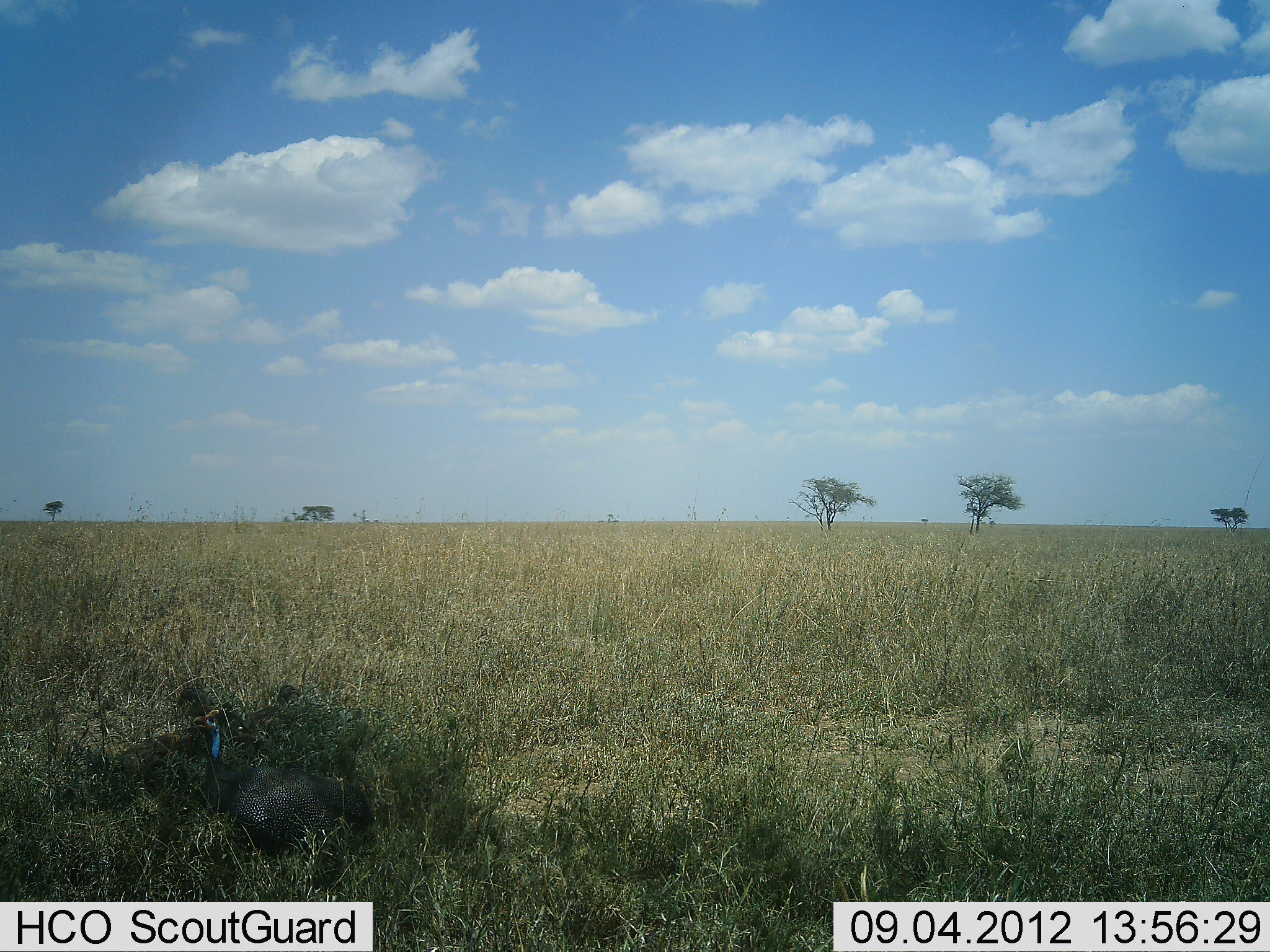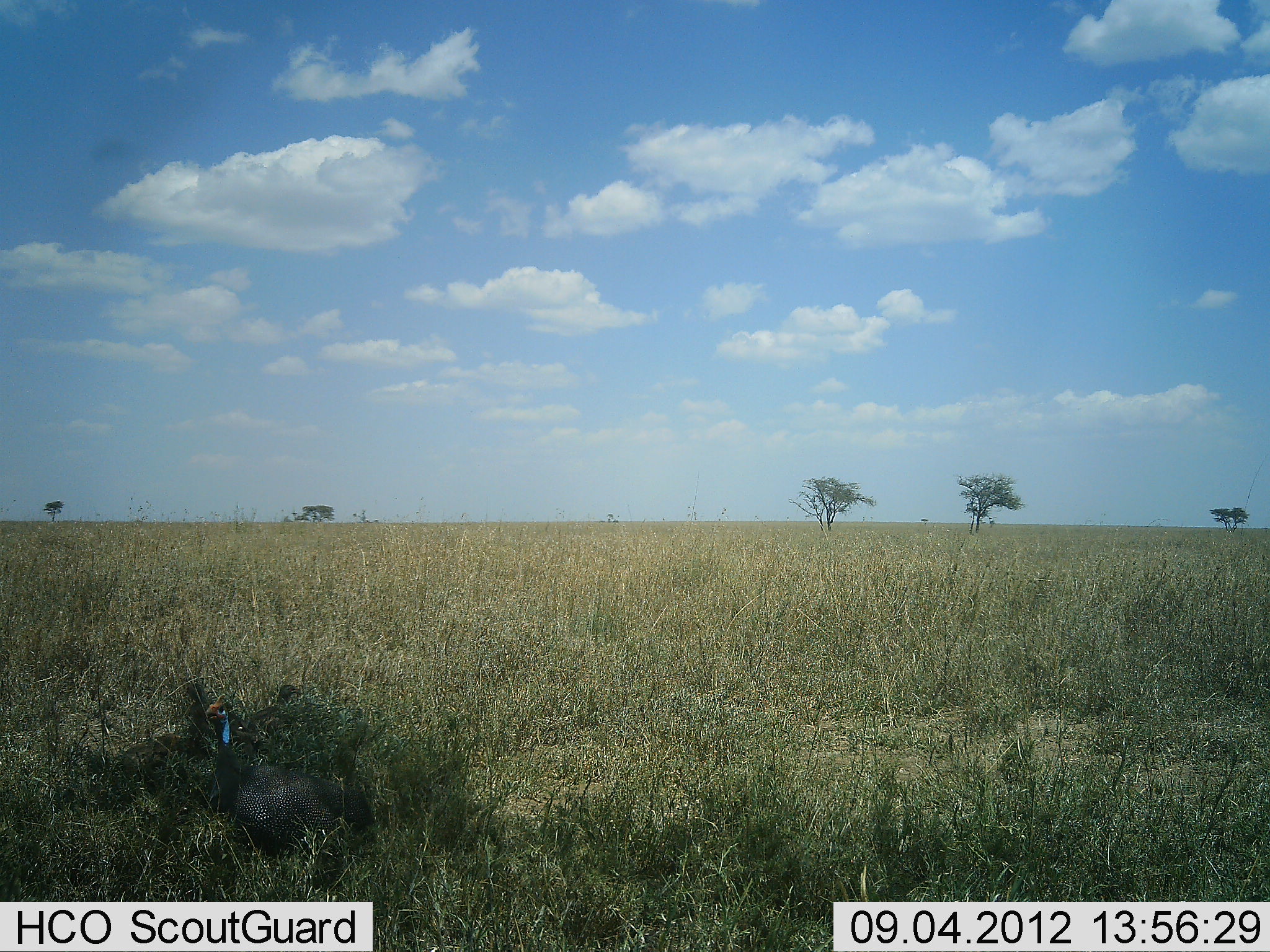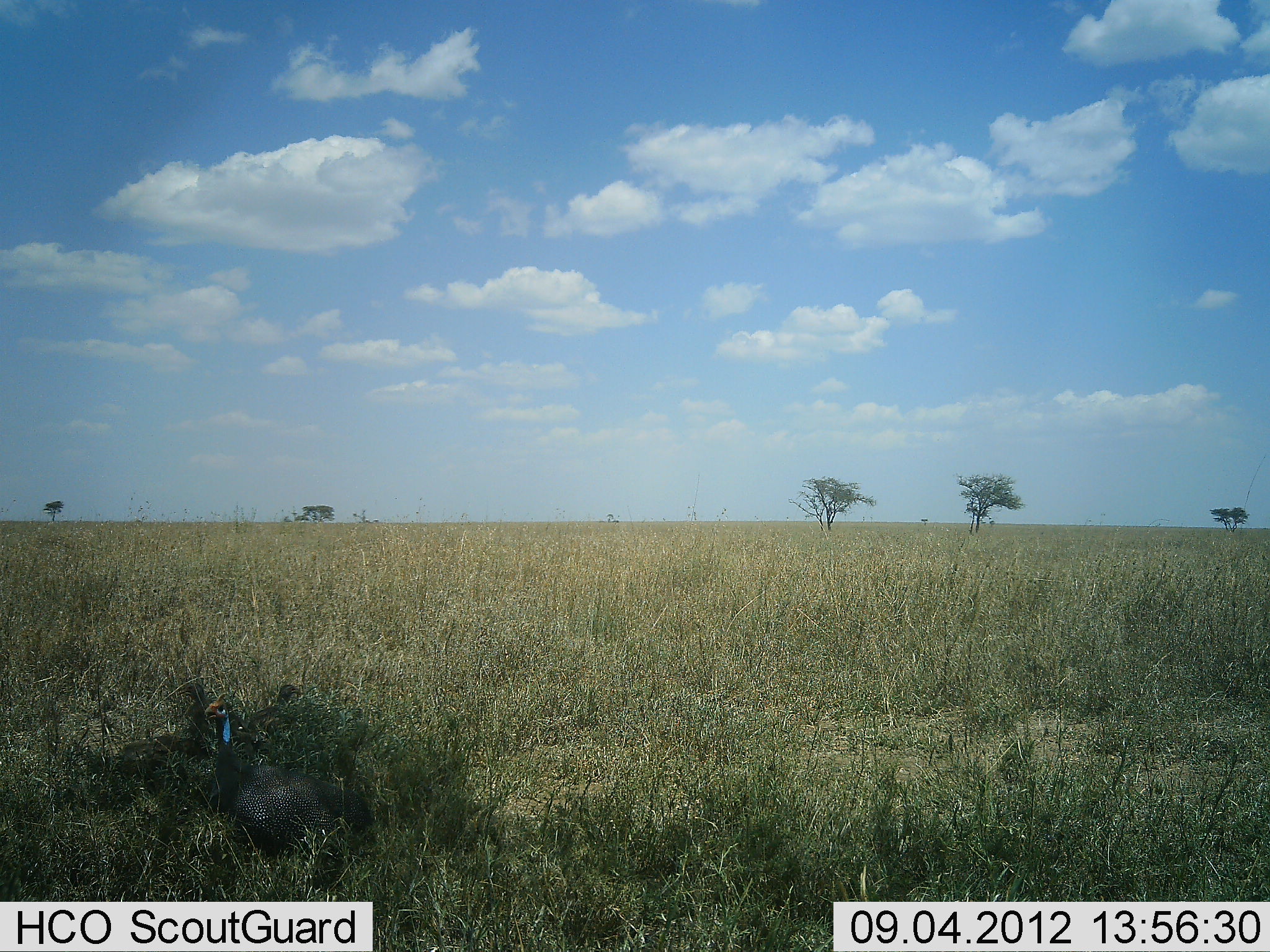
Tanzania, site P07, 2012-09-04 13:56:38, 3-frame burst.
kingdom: Animalia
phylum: Chordata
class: Aves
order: Galliformes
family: Numididae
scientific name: Numididae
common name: guinea fowl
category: guineafowl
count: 1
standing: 80%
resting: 10%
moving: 0%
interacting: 0%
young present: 0%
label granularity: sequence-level